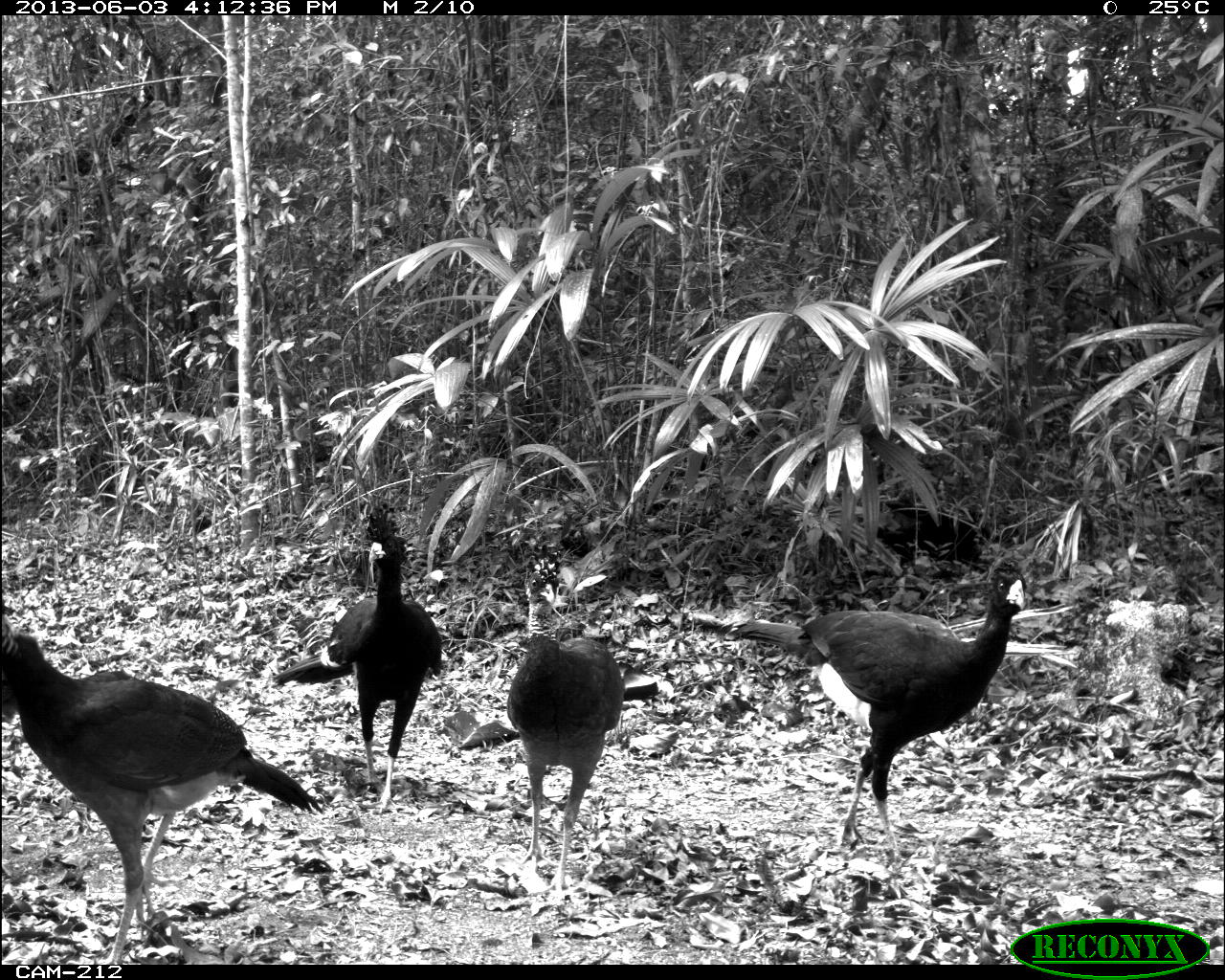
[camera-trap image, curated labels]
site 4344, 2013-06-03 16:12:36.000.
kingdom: Animalia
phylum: Chordata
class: Aves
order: Galliformes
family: Cracidae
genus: Crax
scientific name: Crax rubra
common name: great curassow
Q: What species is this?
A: Crax rubra (great curassow).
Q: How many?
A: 5.